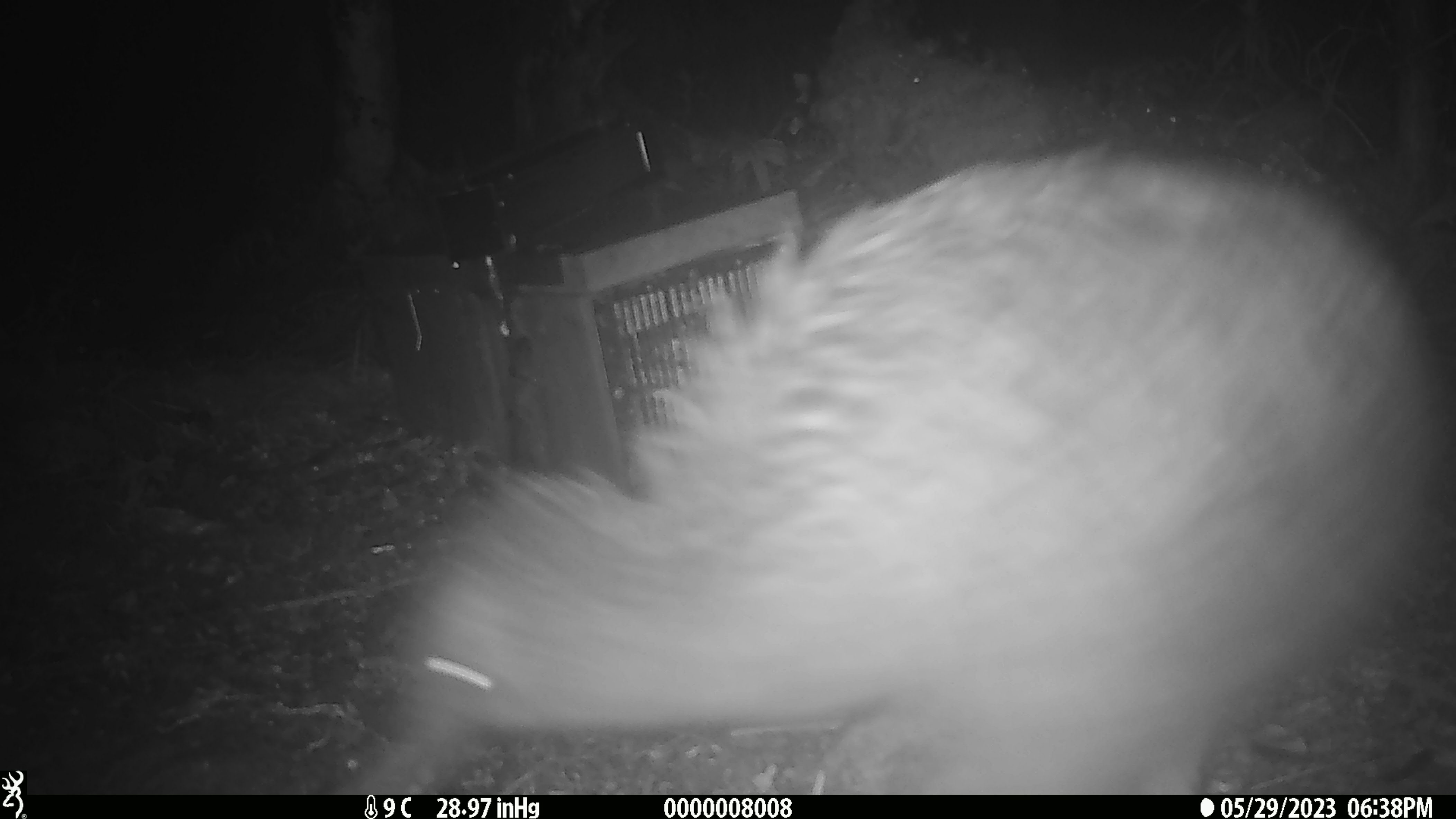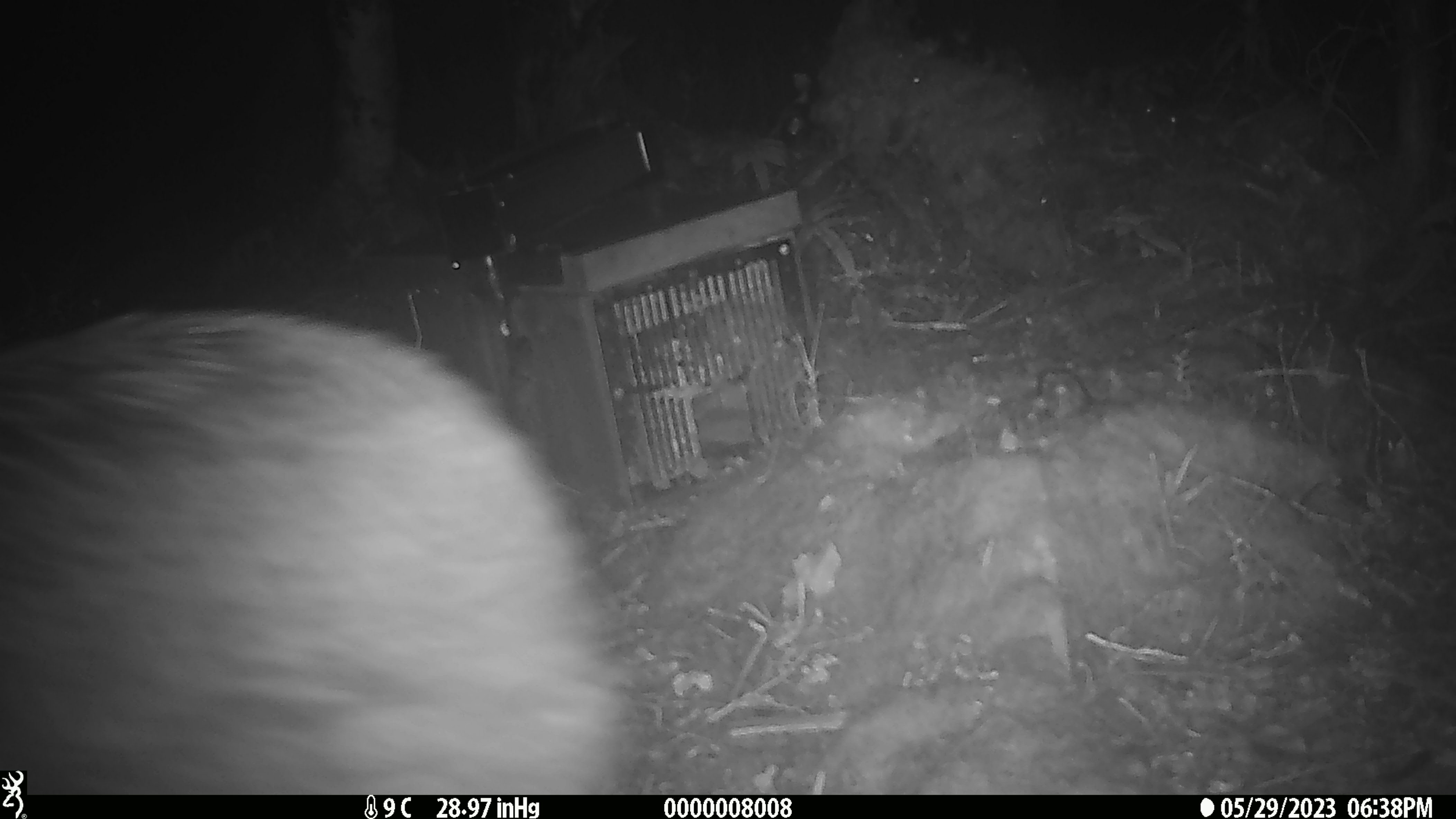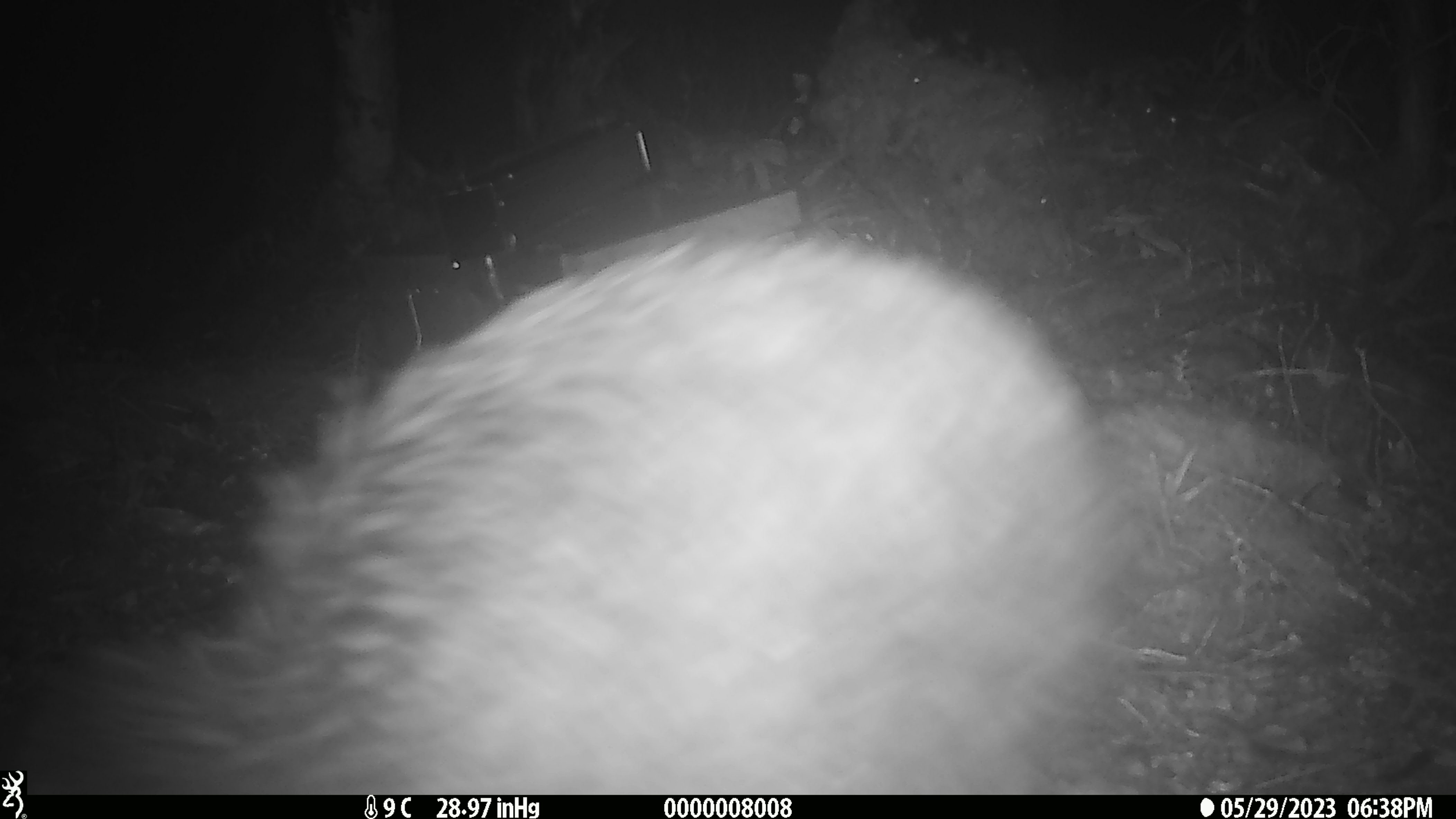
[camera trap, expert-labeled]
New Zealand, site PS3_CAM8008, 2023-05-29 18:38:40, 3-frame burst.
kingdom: Animalia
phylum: Chordata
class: Aves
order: Apterygiformes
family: Apterygidae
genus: Apteryx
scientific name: Apteryx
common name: kiwi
Kiwi (Apteryx).